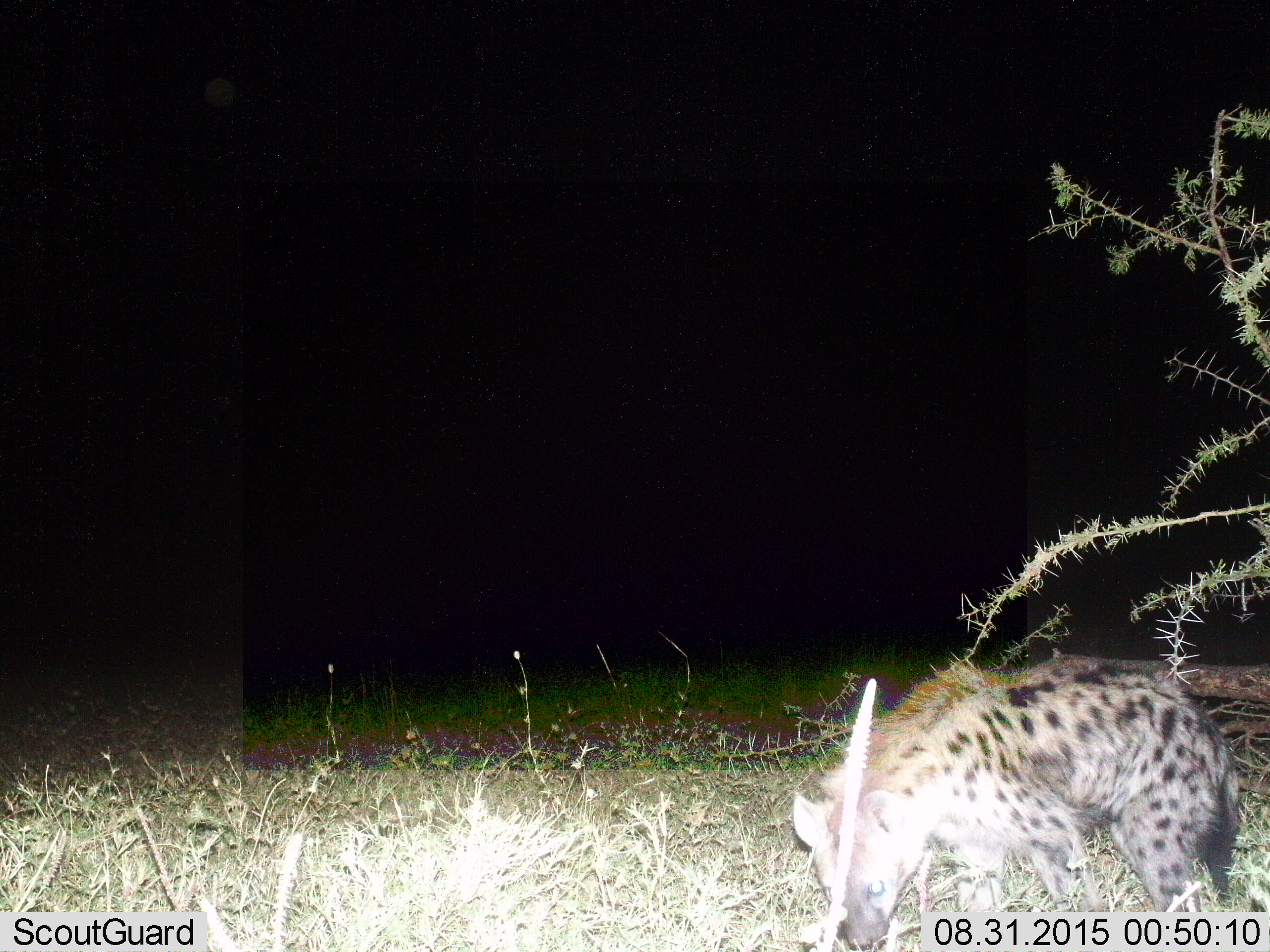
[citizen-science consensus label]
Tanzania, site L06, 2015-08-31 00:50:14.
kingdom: Animalia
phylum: Chordata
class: Mammalia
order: Carnivora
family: Hyaenidae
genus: Crocuta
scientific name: Crocuta crocuta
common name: spotted hyena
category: hyenaspotted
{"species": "hyenaspotted (spotted hyena) (Crocuta crocuta)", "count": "1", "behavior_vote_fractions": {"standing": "60%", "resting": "0%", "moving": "50%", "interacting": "0%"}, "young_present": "0%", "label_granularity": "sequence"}